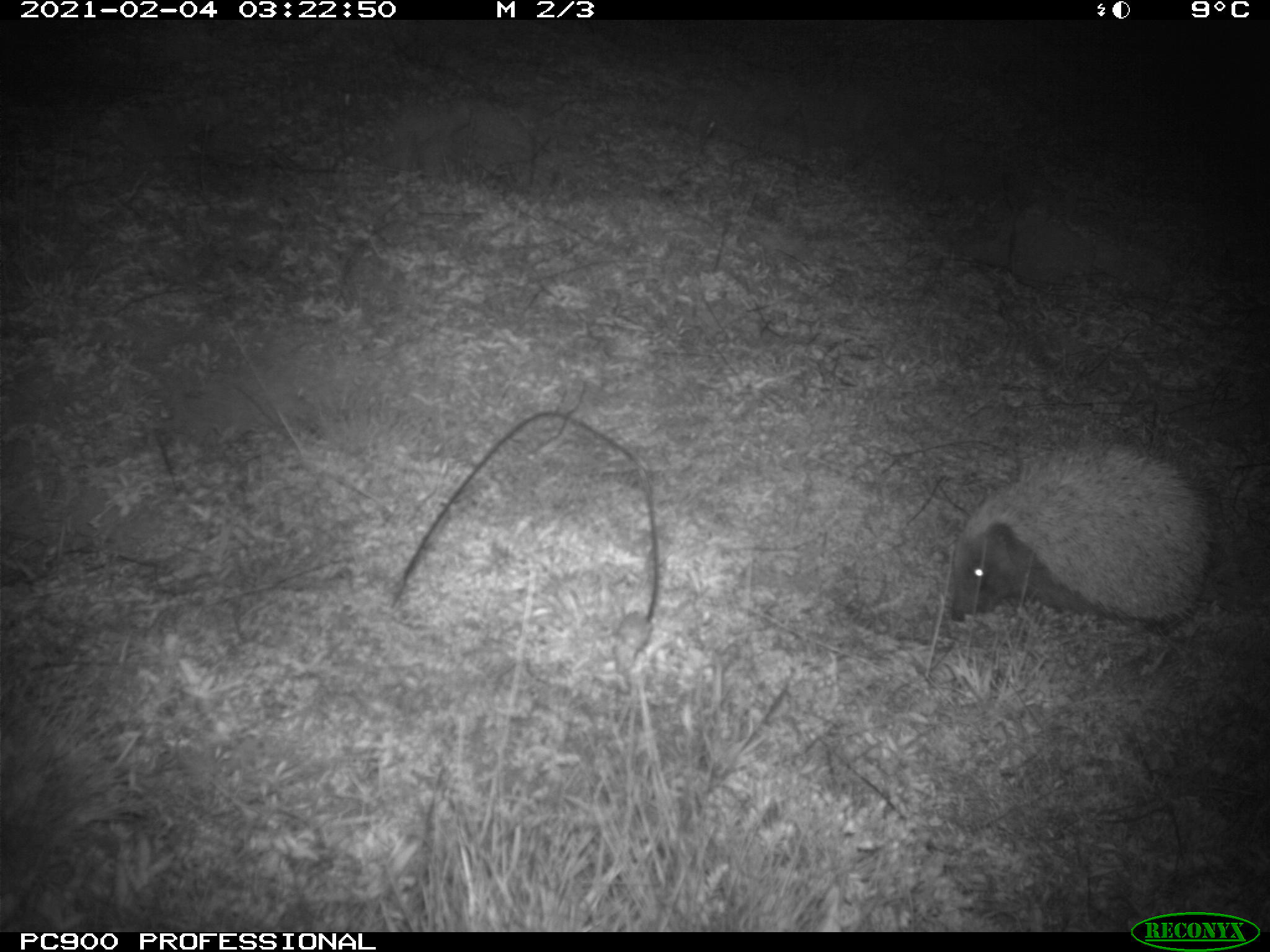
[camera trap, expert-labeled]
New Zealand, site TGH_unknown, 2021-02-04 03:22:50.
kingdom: Animalia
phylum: Chordata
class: Mammalia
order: Eulipotyphla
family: Erinaceidae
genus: Erinaceus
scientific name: Erinaceus europaeus europaeus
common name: european hedgehog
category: hedgehog